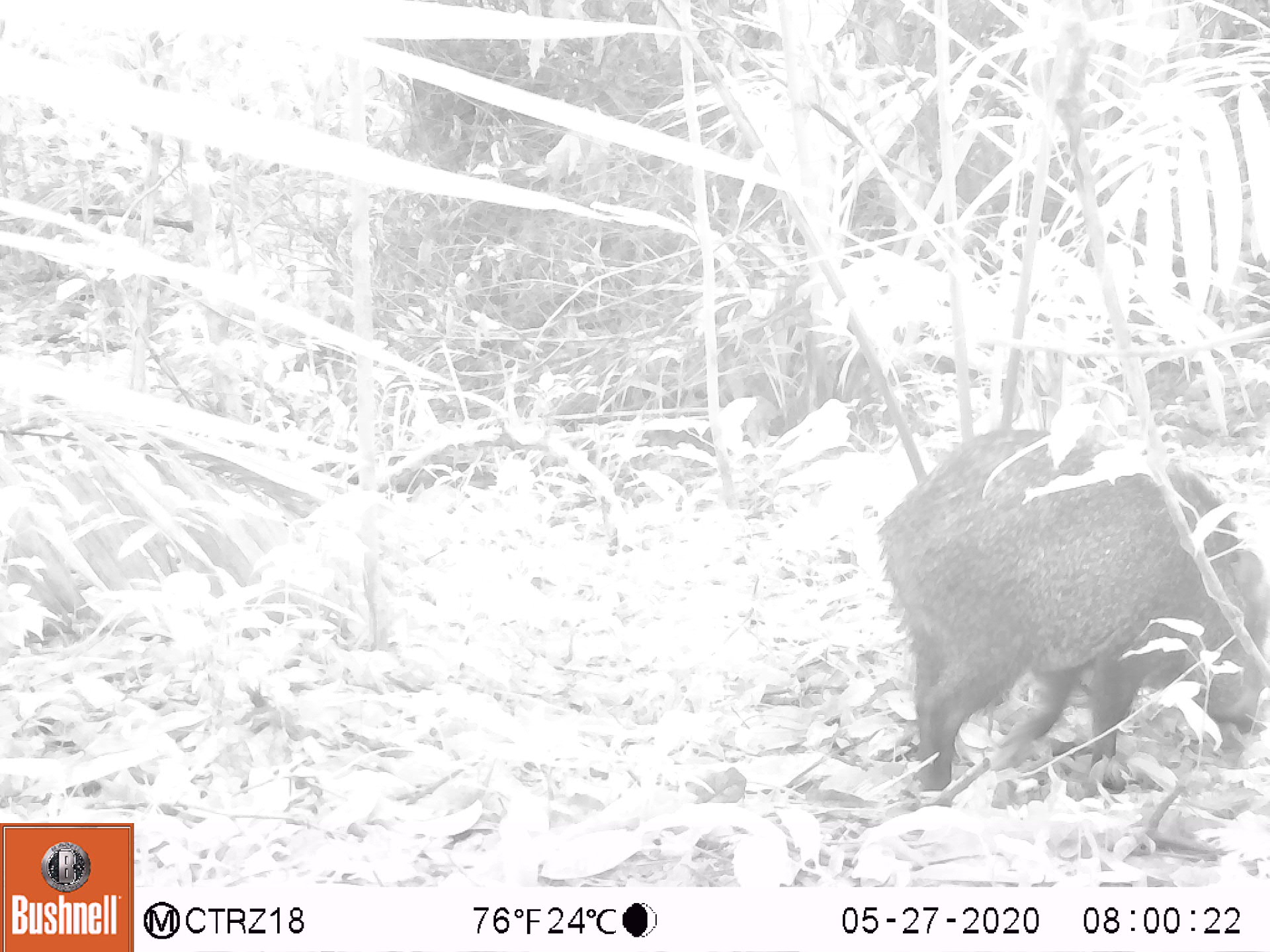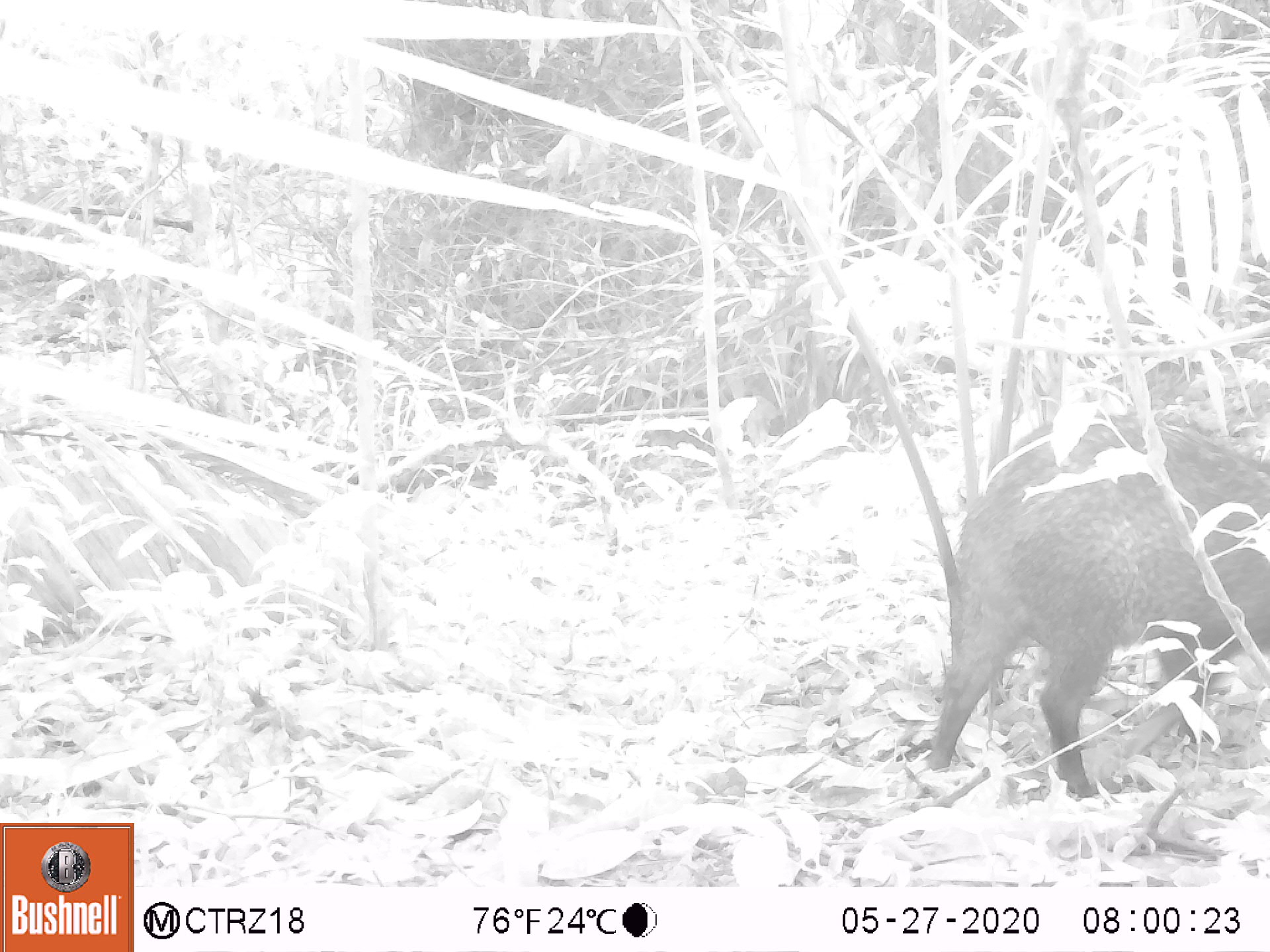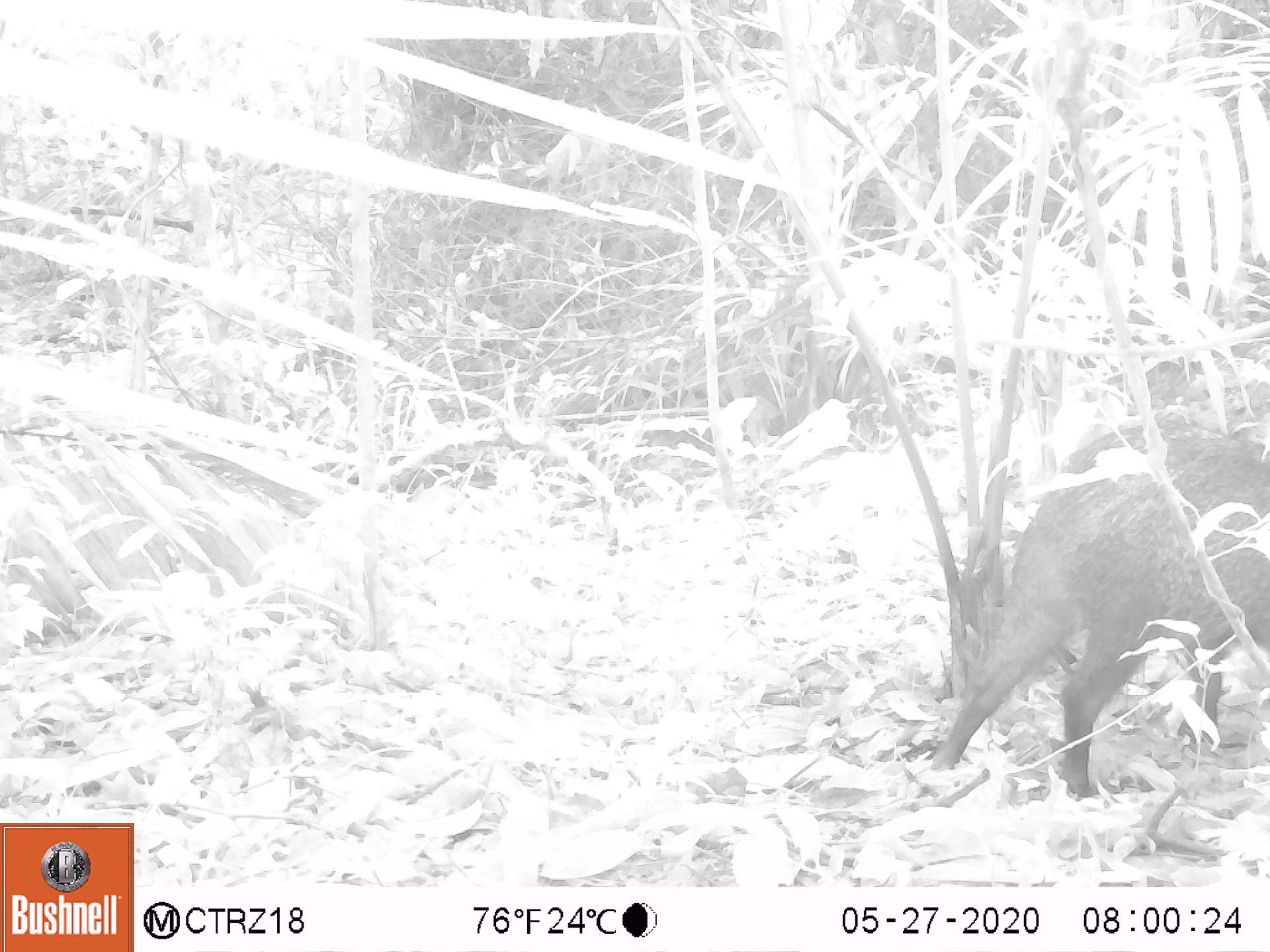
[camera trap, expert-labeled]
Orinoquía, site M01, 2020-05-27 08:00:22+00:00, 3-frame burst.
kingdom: Animalia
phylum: Chordata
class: Mammalia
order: Artiodactyla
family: Tayassuidae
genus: Pecari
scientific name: Pecari tajacu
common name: collared peccary